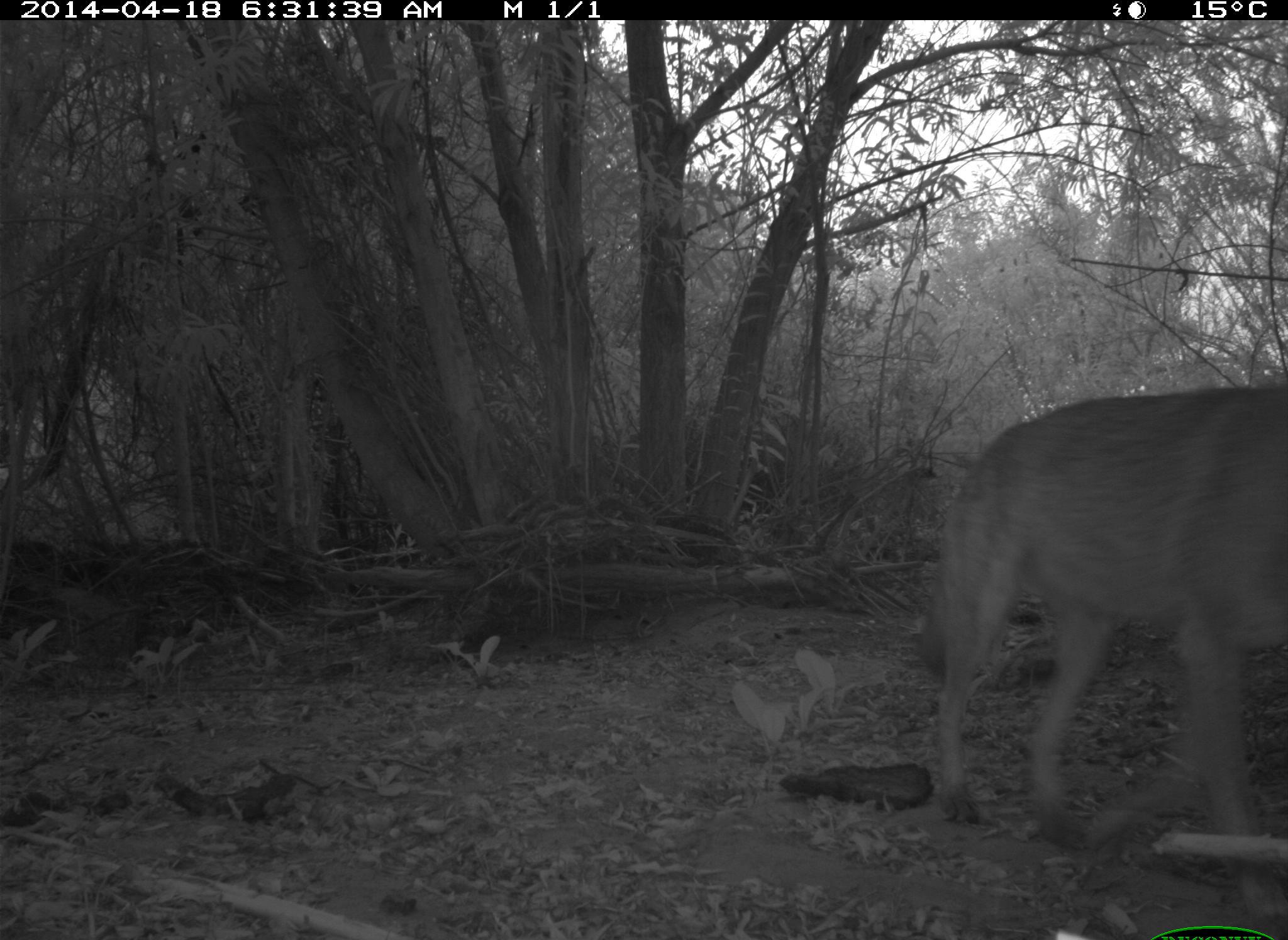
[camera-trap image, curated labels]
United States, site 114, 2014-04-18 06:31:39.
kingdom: Animalia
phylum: Chordata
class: Mammalia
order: Carnivora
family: Canidae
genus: Canis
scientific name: Canis latrans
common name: coyote